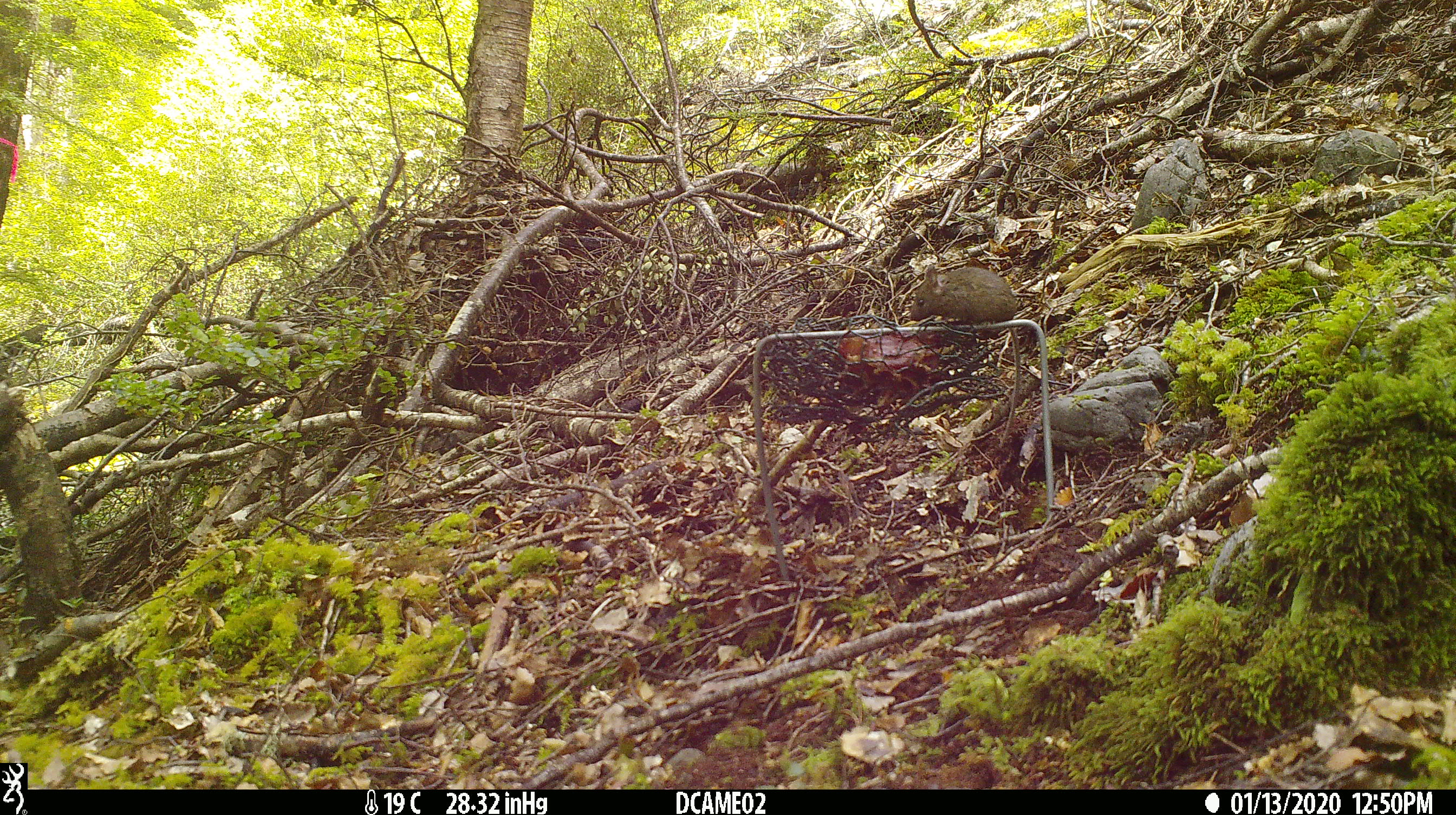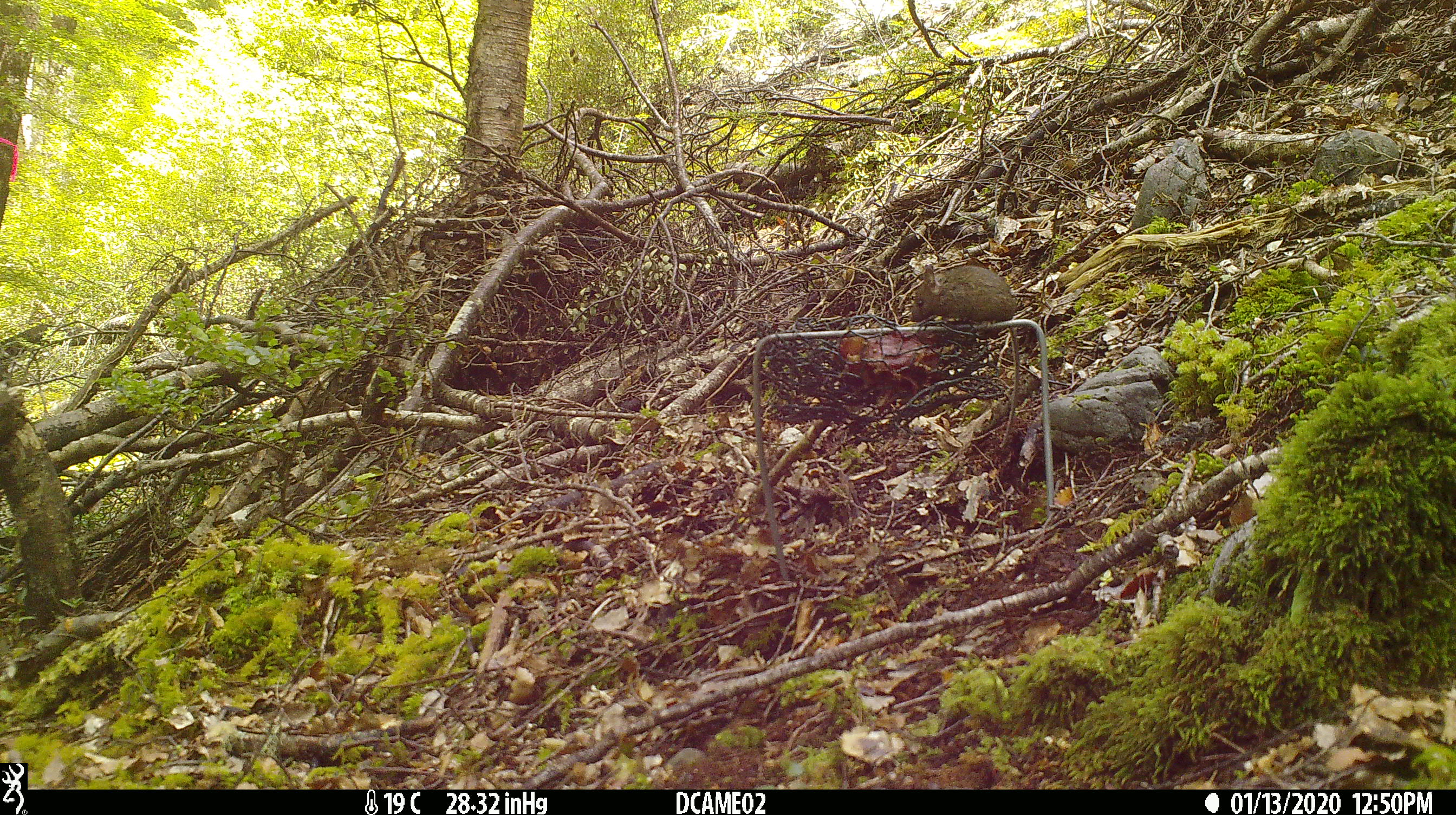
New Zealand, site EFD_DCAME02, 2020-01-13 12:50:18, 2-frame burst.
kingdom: Animalia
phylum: Chordata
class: Mammalia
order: Rodentia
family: Muridae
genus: Mus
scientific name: Mus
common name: mouse